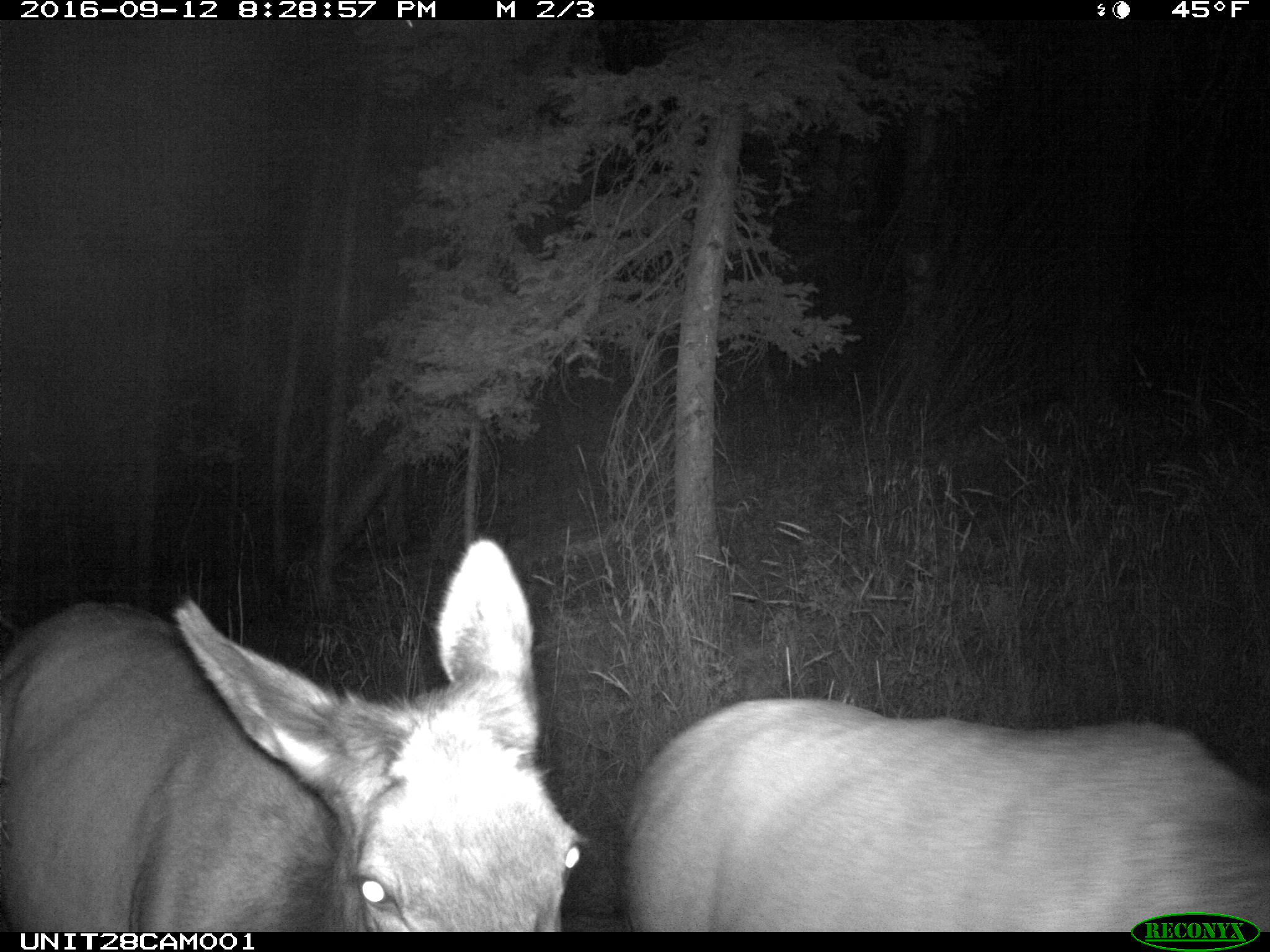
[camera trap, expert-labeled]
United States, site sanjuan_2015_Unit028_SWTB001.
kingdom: Animalia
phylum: Chordata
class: Mammalia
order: Artiodactyla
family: Cervidae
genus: Cervus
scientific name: Cervus elaphus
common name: red deer